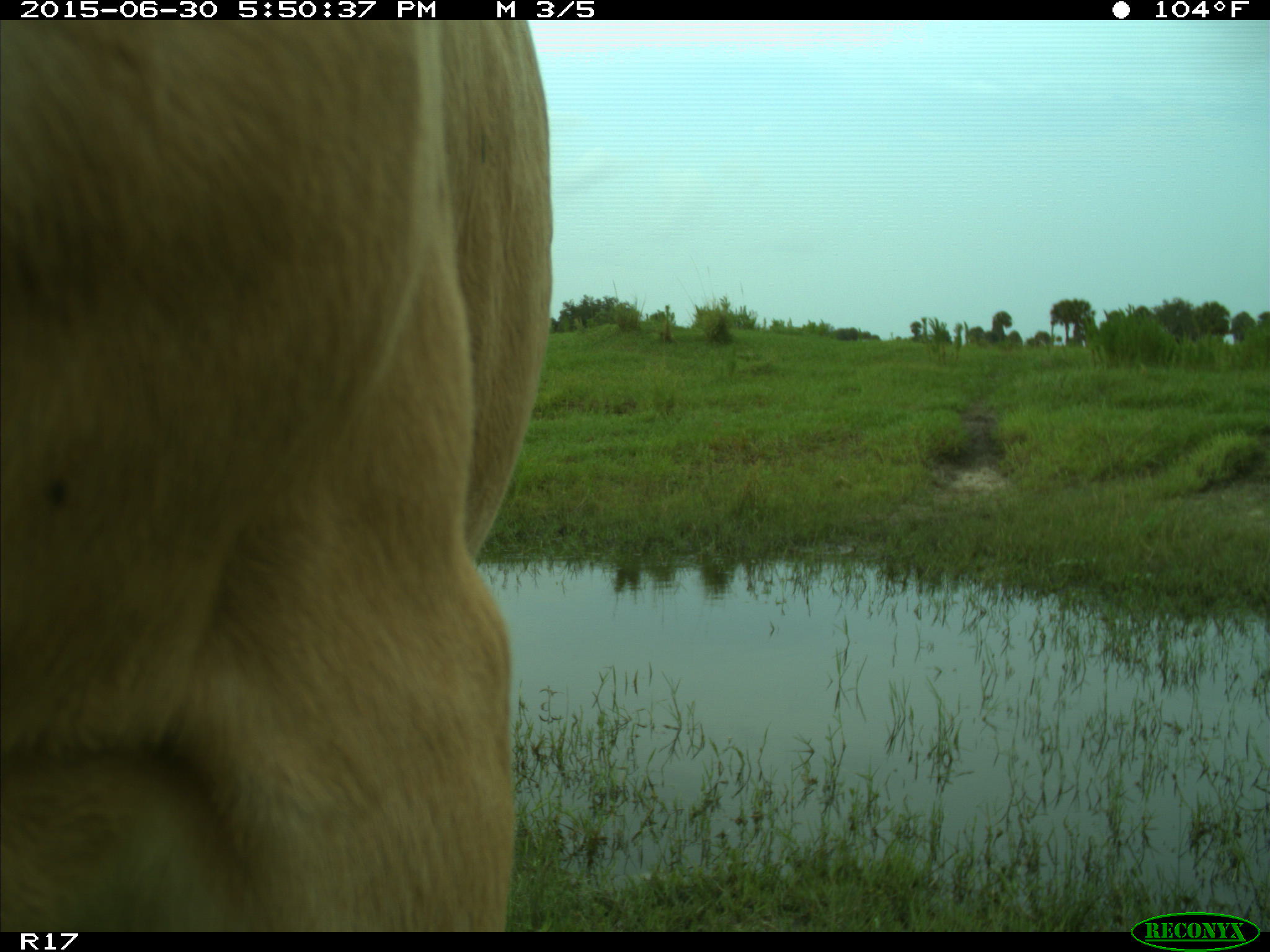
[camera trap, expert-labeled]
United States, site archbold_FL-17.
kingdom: Animalia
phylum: Chordata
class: Mammalia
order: Artiodactyla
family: Bovidae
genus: Bos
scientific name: Bos taurus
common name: domestic cow